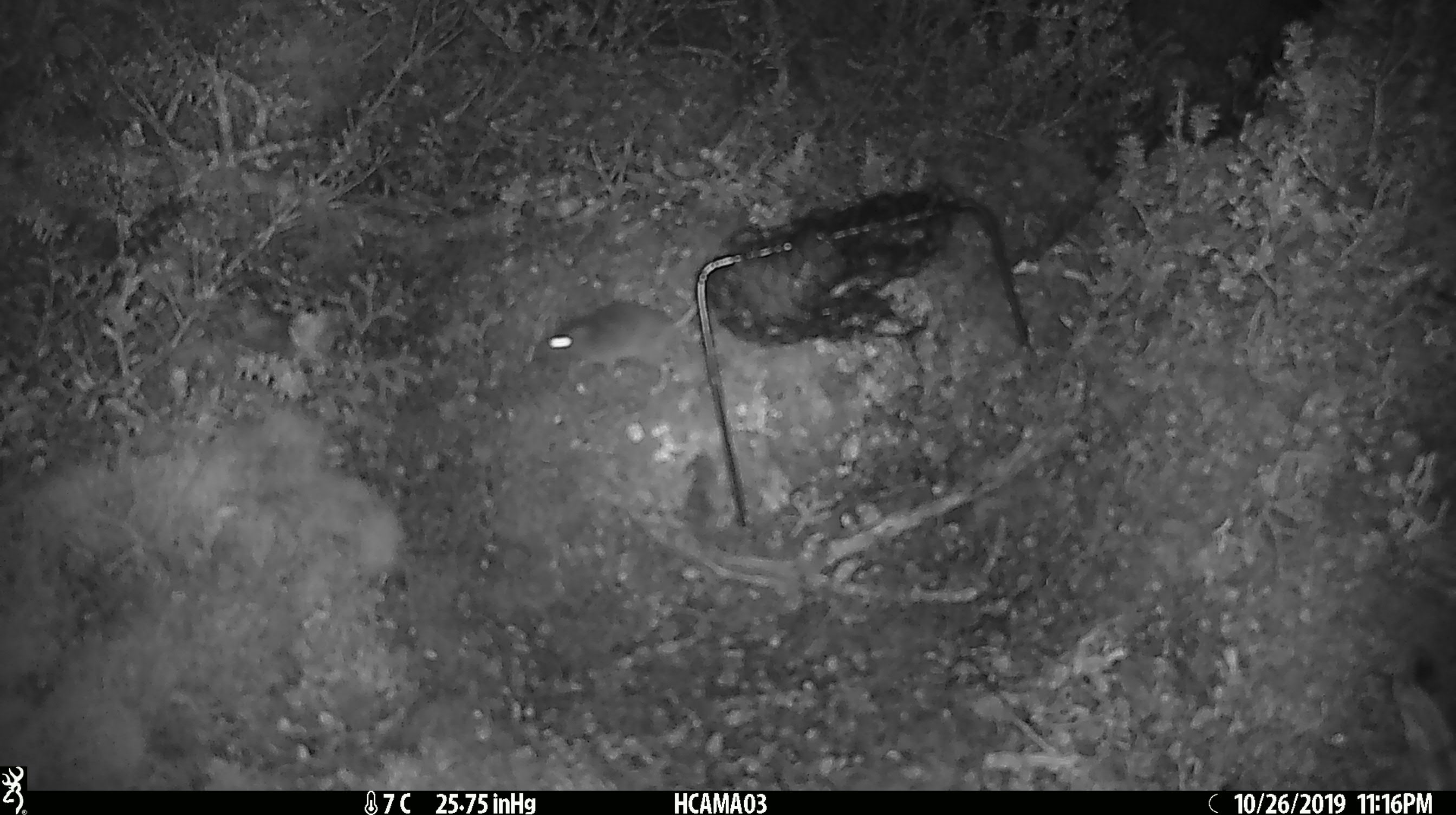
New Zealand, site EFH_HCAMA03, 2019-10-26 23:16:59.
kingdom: Animalia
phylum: Chordata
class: Mammalia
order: Rodentia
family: Muridae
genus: Mus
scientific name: Mus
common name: mouse